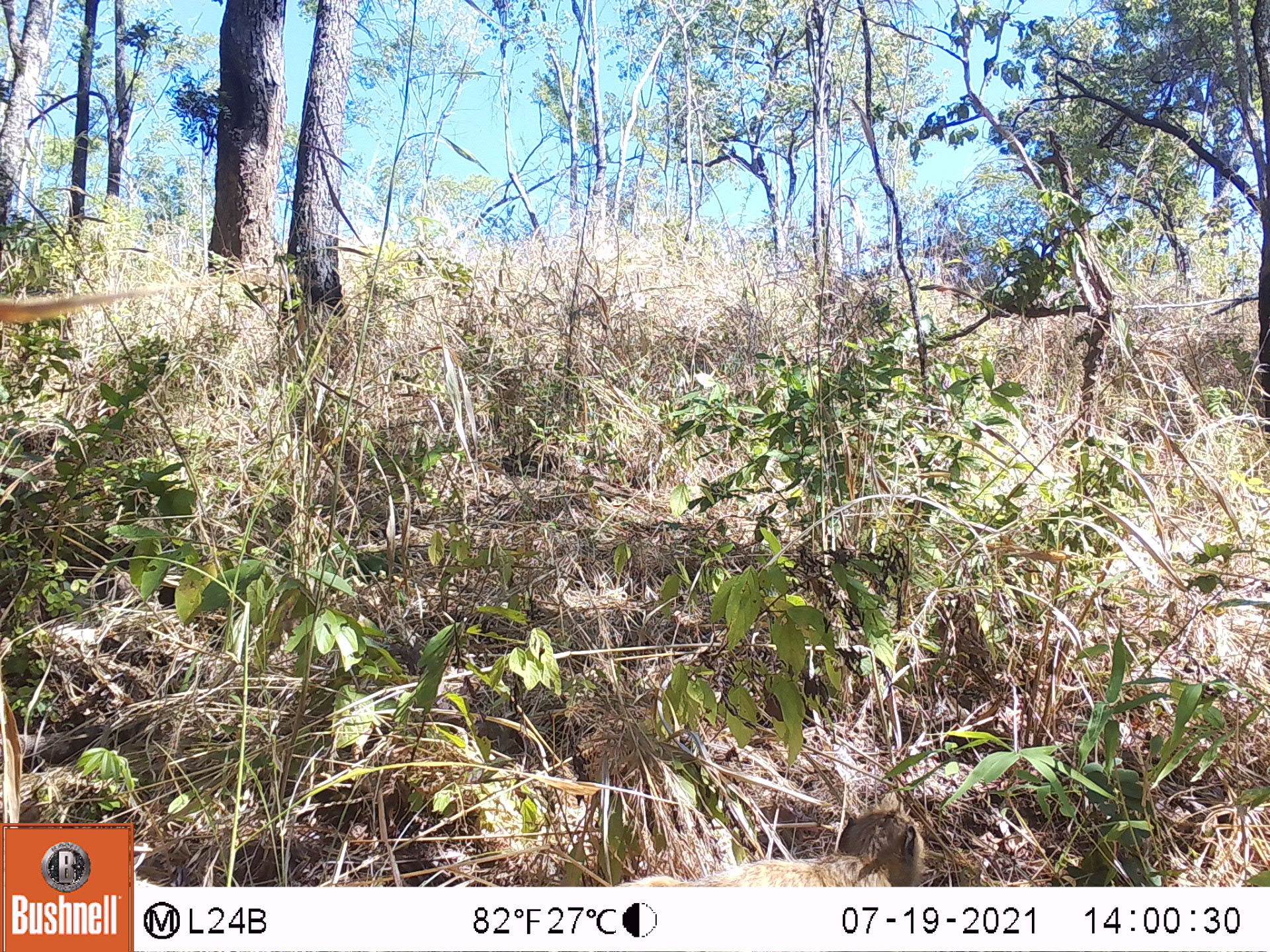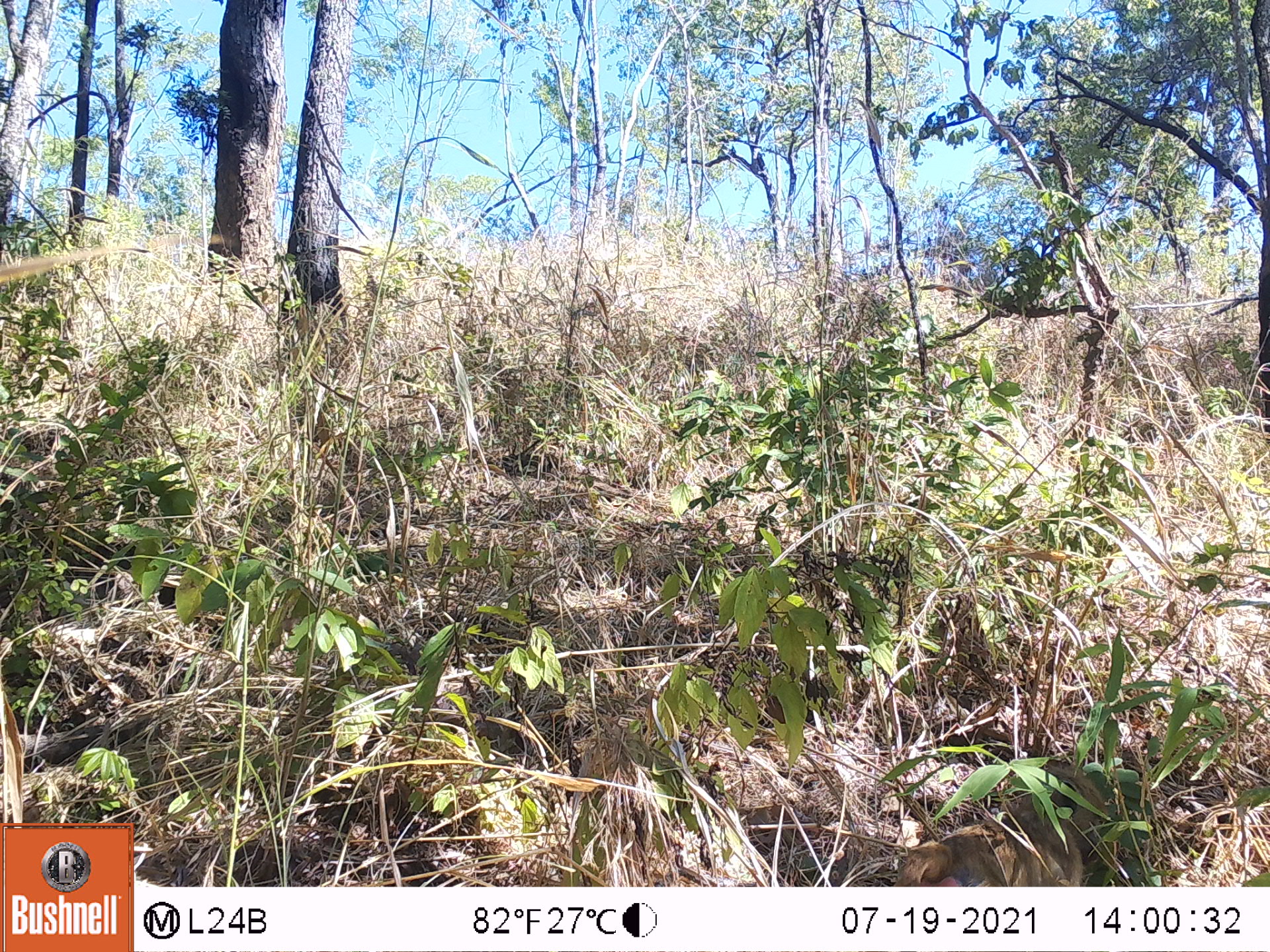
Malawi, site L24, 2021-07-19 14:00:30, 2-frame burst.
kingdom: Animalia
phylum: Chordata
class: Mammalia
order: Primates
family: Cercopithecidae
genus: Papio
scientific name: Papio cynocephalus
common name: yellow baboon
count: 1